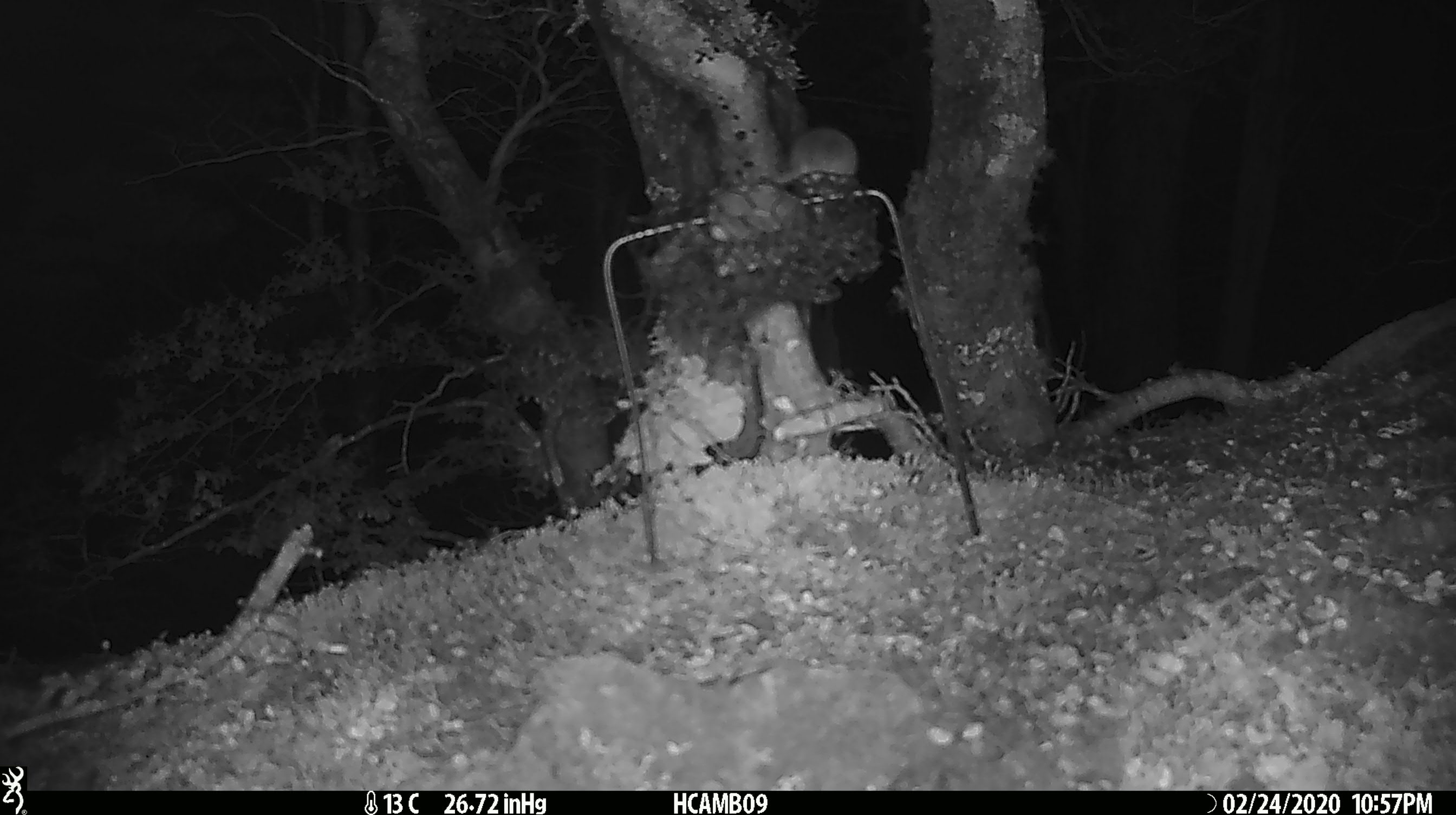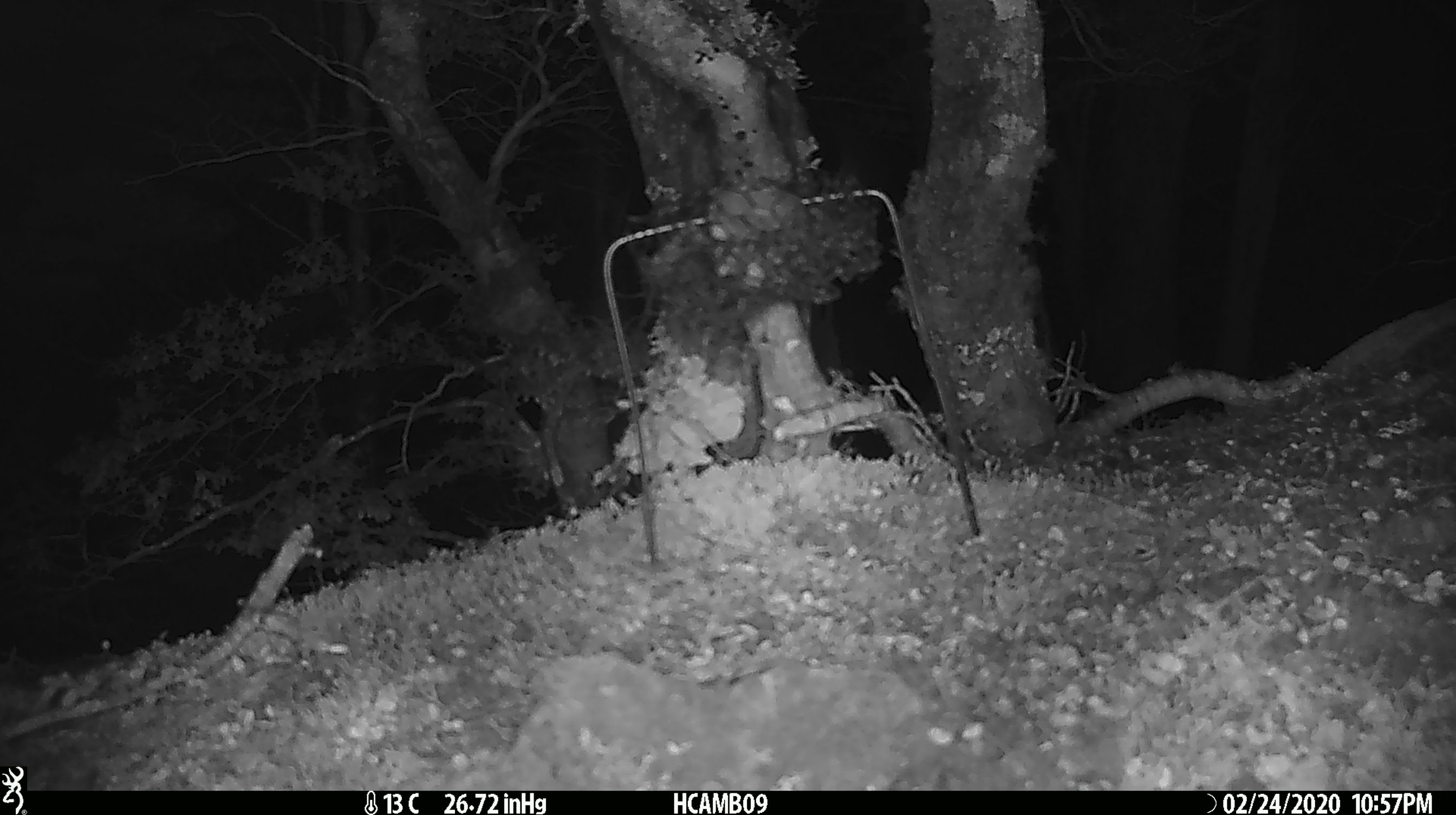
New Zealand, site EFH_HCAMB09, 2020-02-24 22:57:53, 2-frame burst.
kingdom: Animalia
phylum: Chordata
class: Mammalia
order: Rodentia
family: Muridae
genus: Mus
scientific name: Mus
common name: mouse